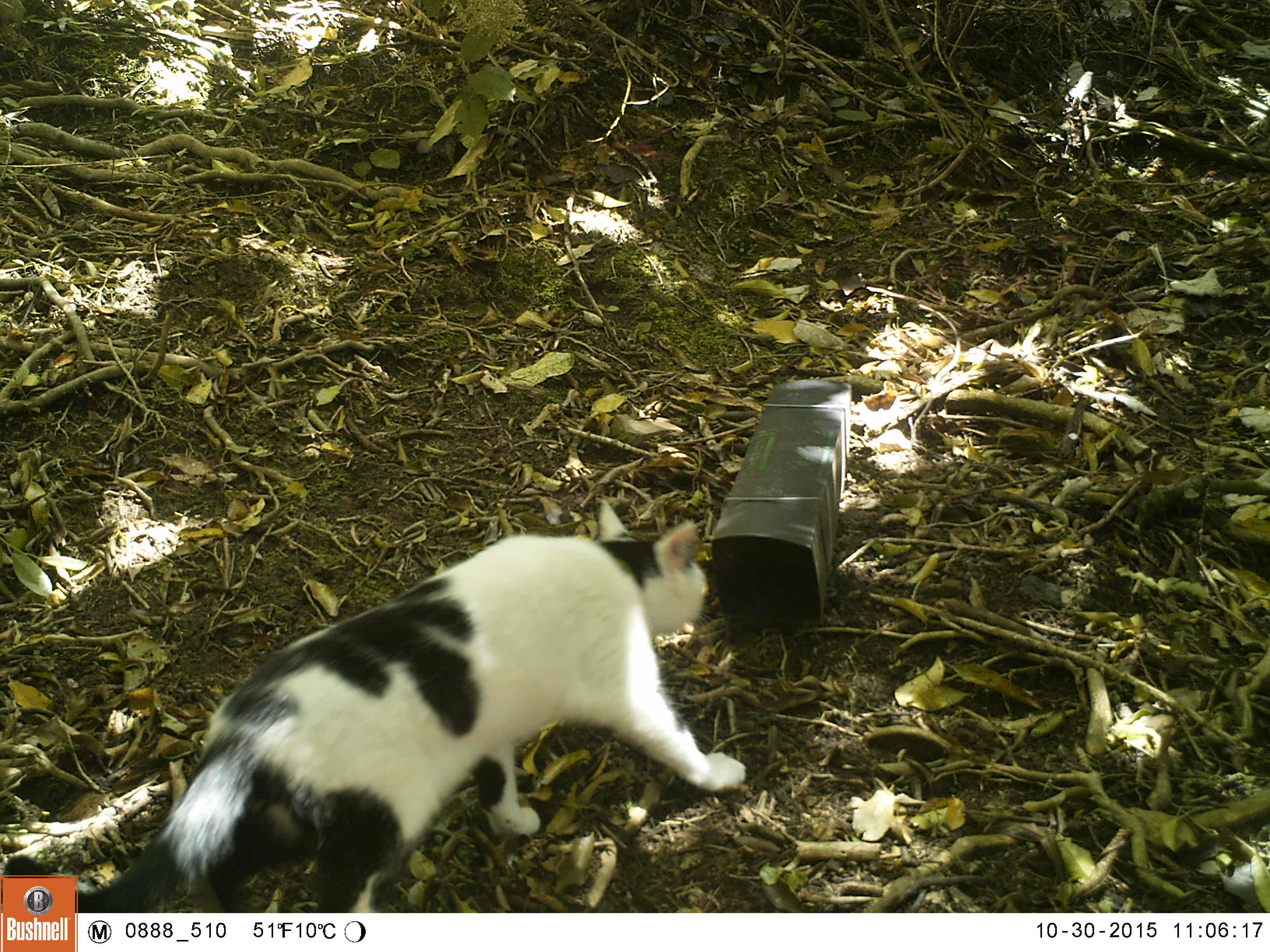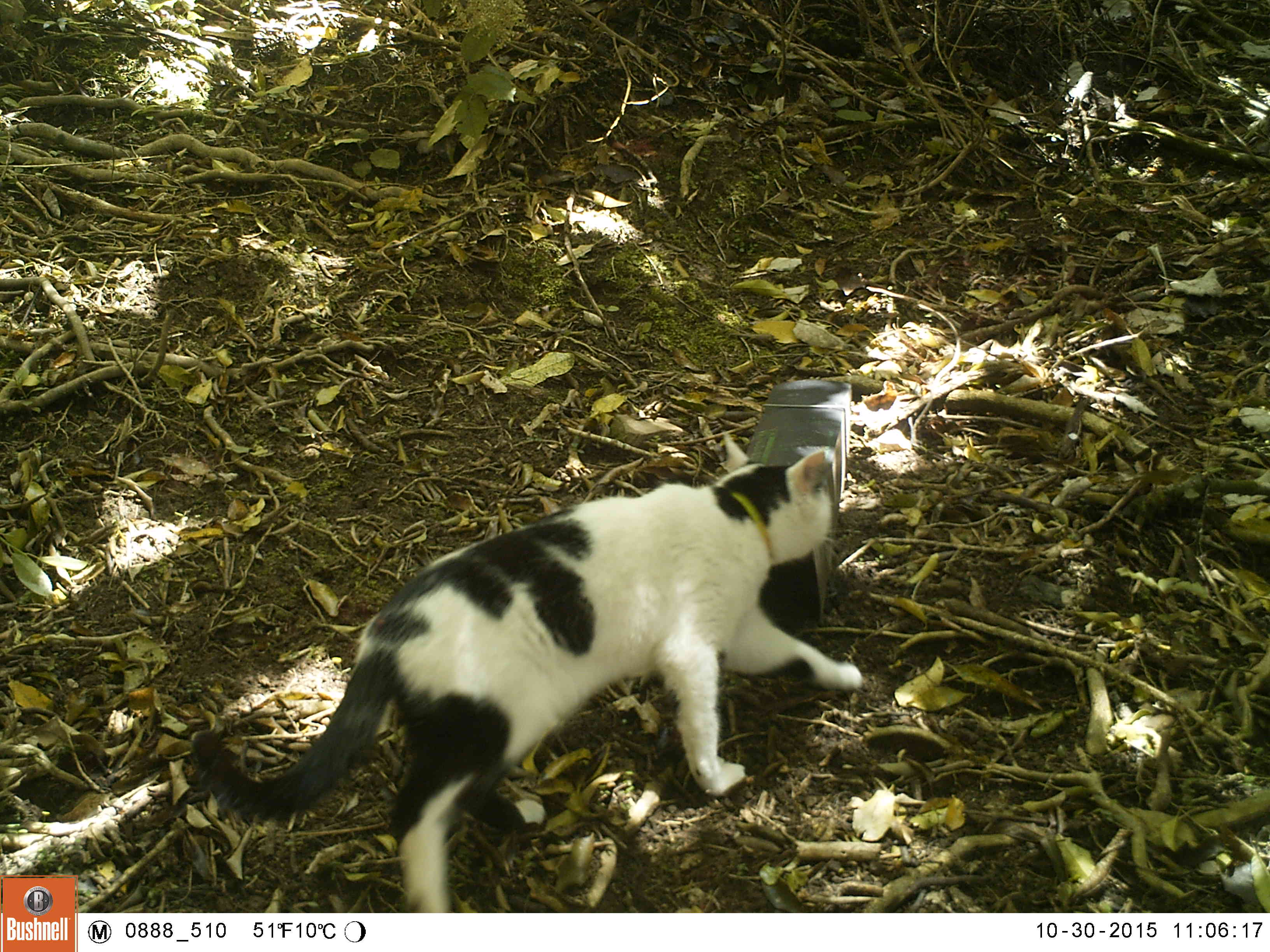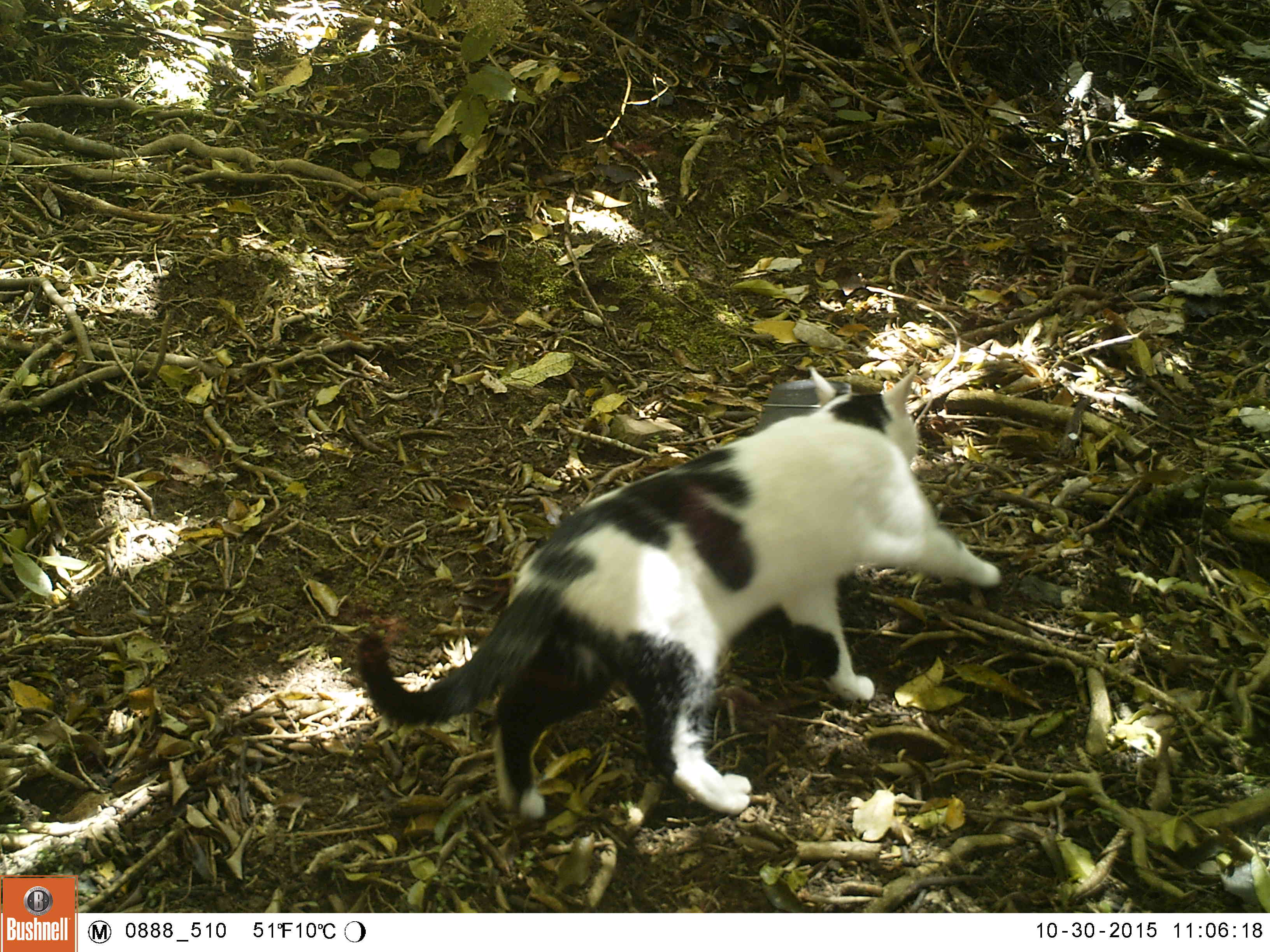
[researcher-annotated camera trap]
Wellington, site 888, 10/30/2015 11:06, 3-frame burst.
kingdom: Animalia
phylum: Chordata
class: Mammalia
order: Carnivora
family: Felidae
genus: Felis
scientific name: Felis catus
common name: cat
Cat (Felis catus).